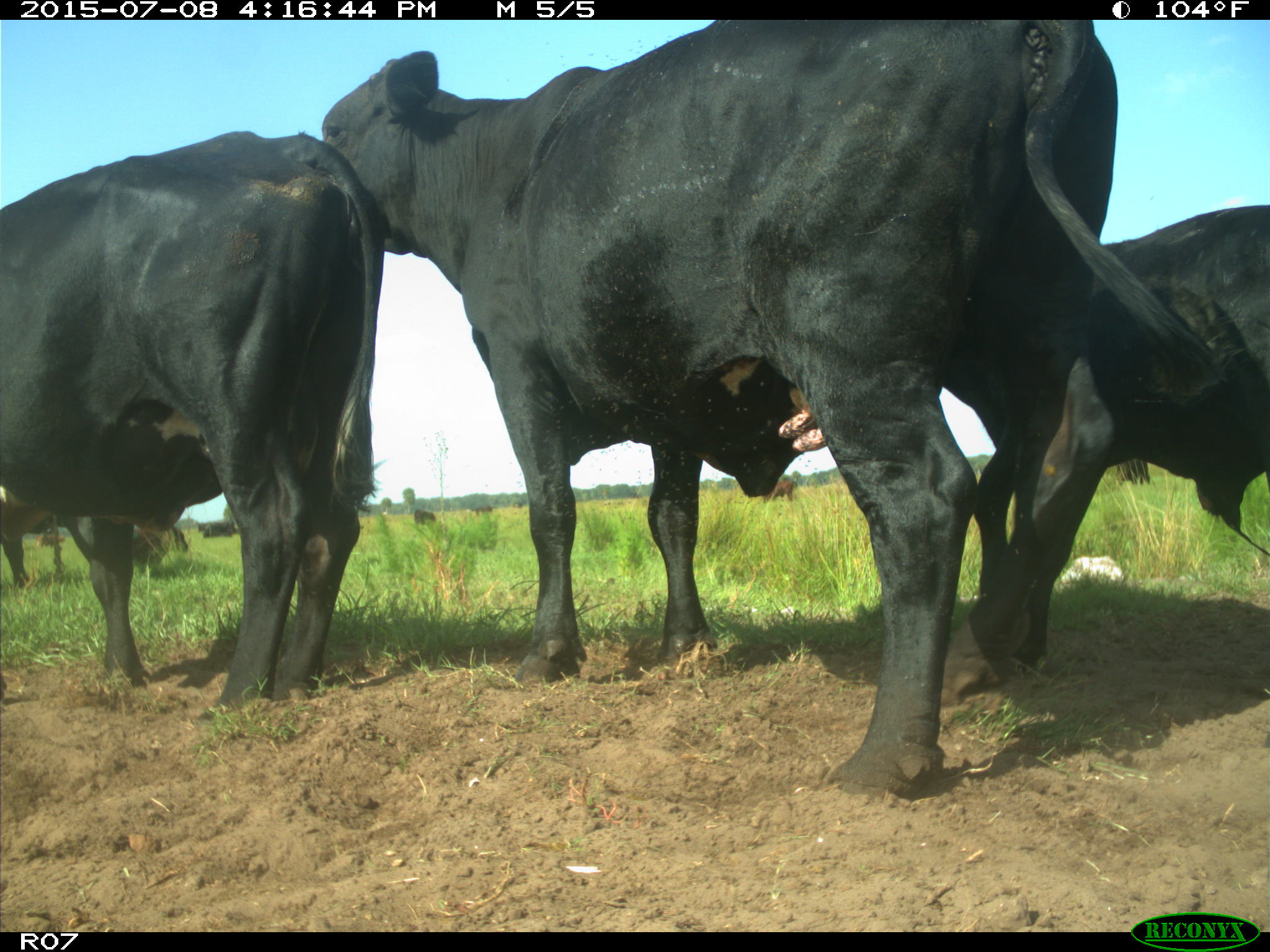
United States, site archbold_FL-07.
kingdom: Animalia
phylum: Chordata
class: Mammalia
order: Artiodactyla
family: Bovidae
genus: Bos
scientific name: Bos taurus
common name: domestic cow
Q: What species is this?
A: Bos taurus (domestic cow).